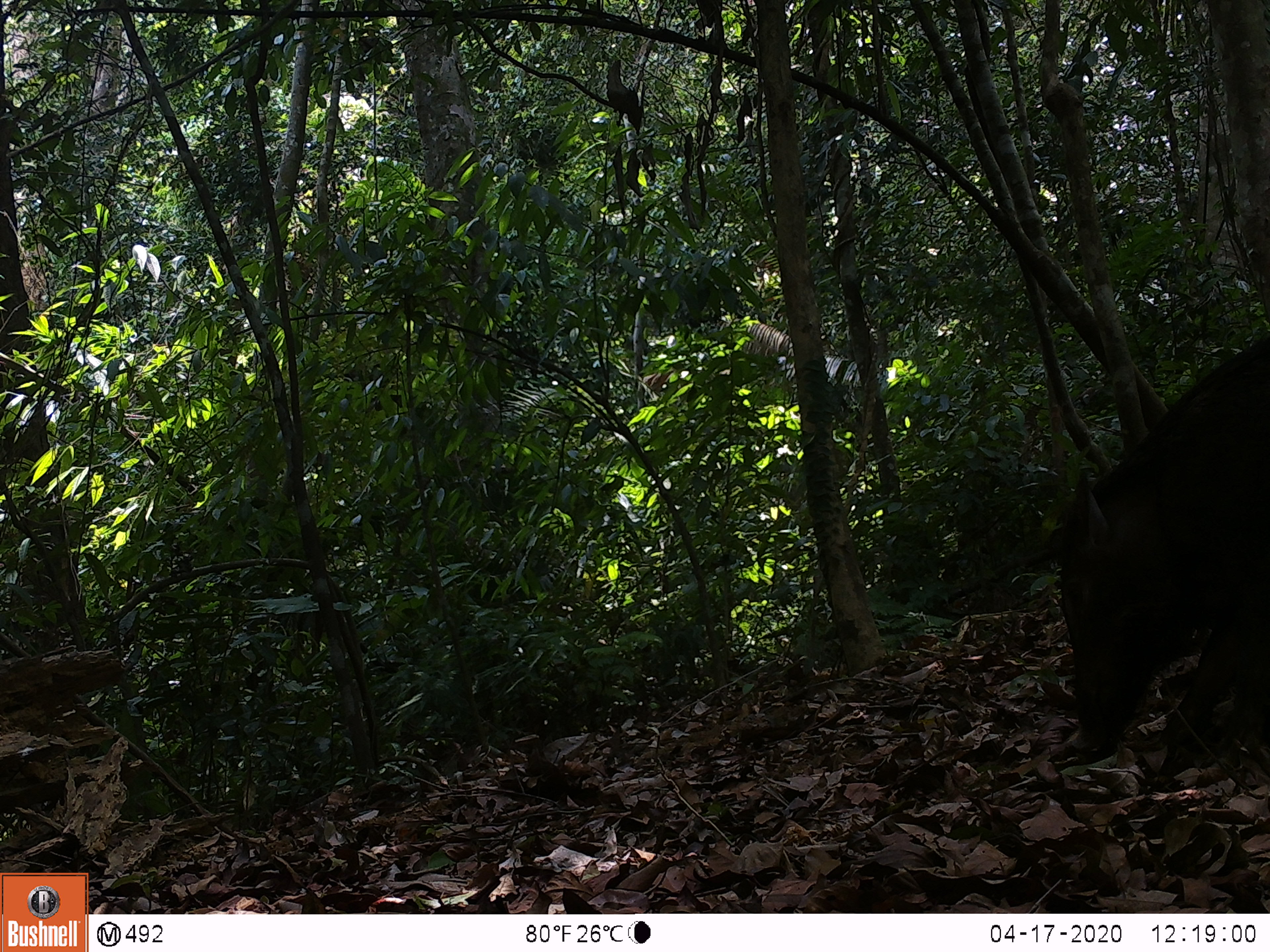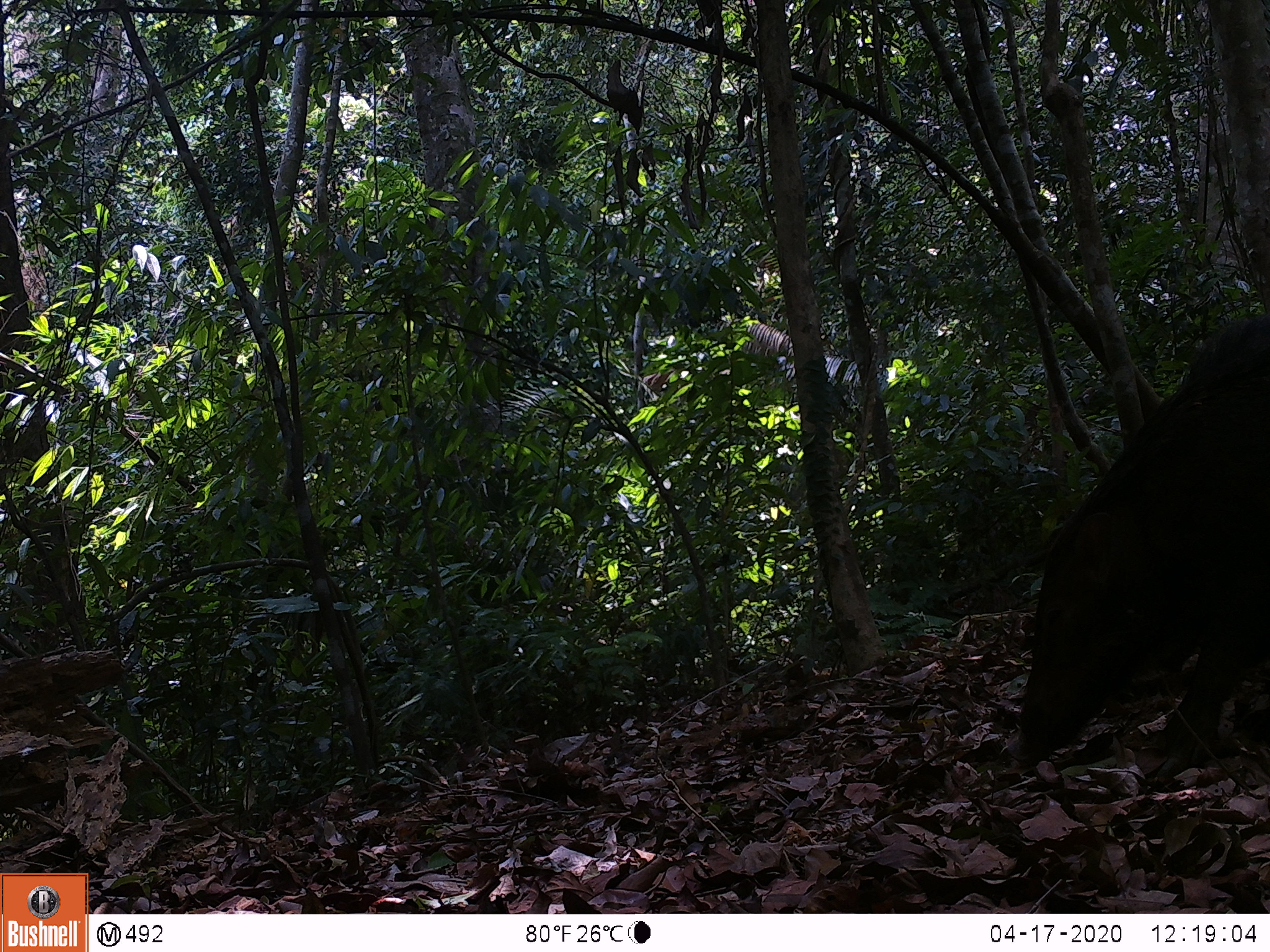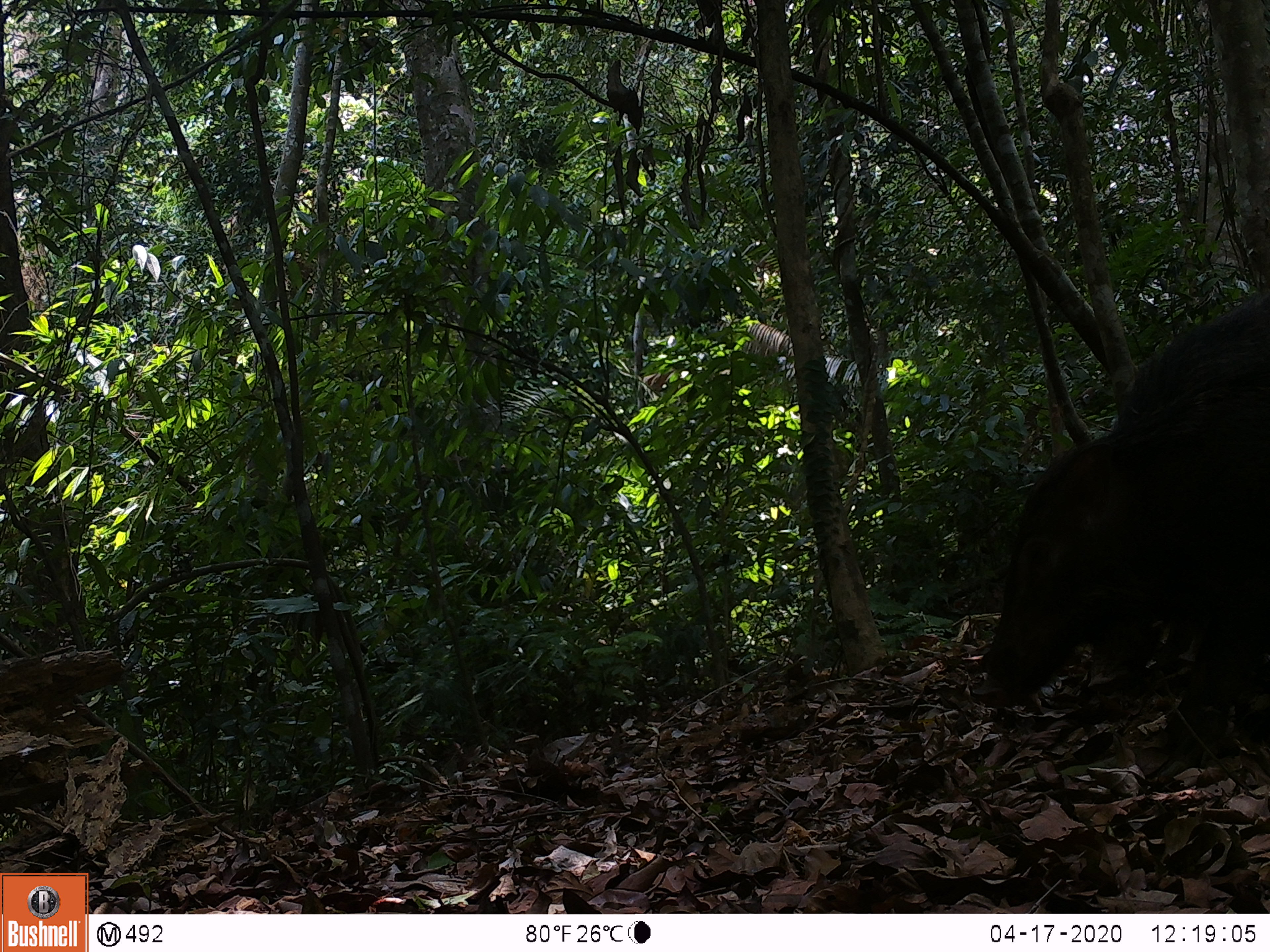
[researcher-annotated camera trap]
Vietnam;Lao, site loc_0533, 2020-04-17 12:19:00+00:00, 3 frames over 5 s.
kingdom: Animalia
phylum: Chordata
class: Mammalia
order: Artiodactyla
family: Suidae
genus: Sus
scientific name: Sus scrofa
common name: eurasian wild pig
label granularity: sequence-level